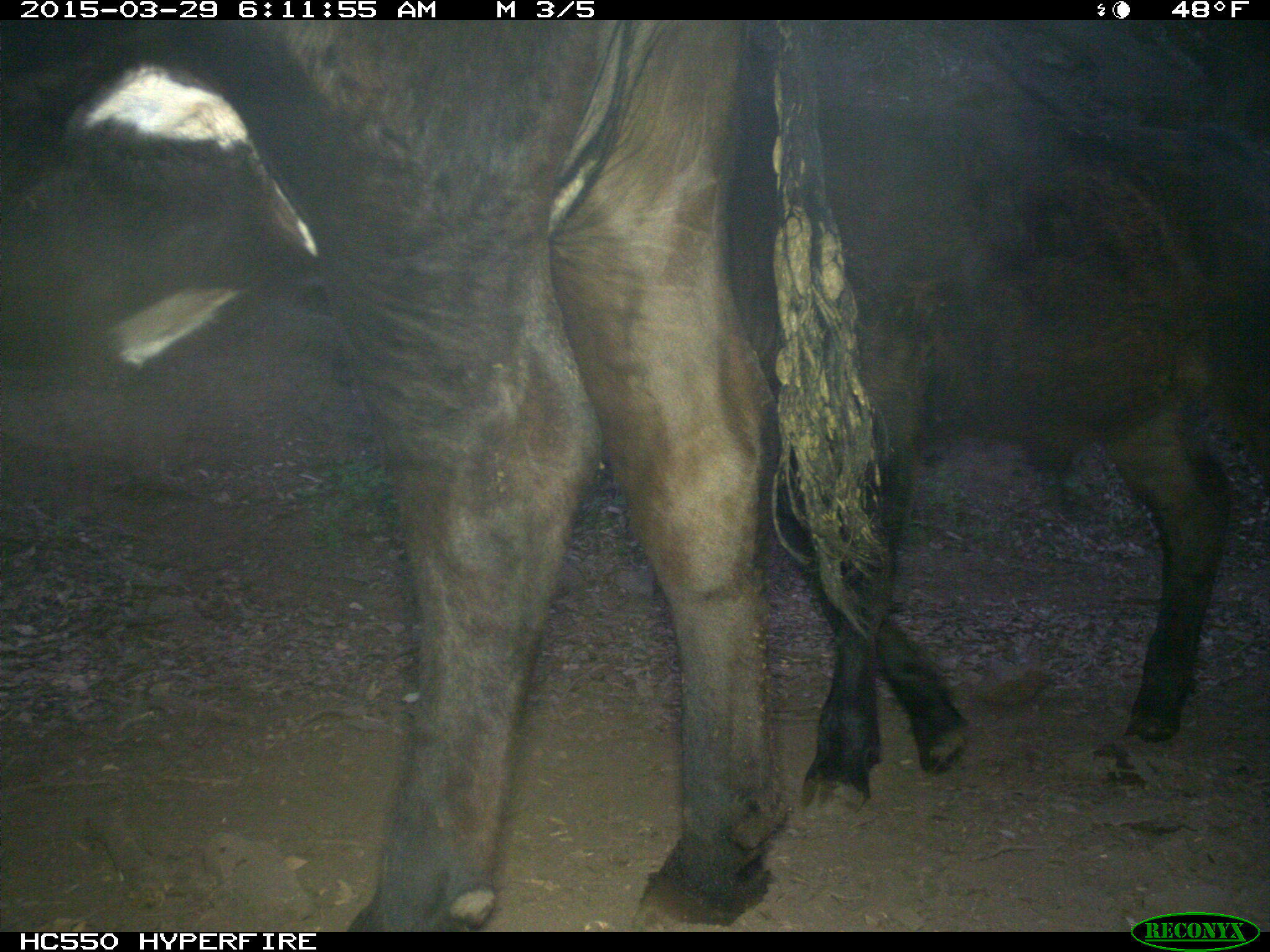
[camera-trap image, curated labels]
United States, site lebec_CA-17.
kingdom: Animalia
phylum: Chordata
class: Mammalia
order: Artiodactyla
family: Bovidae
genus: Bos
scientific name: Bos taurus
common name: domestic cow